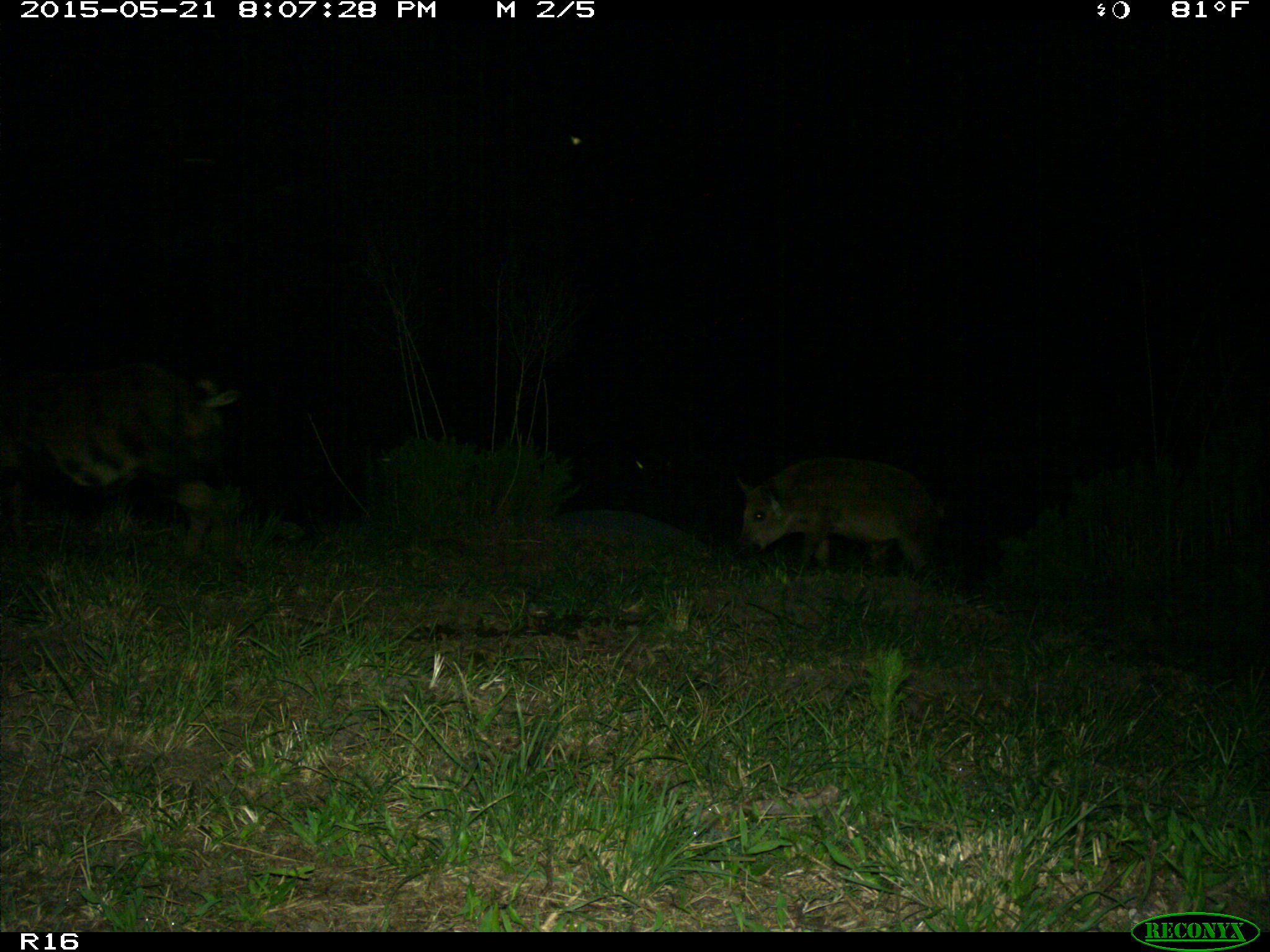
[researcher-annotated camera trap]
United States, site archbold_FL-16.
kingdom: Animalia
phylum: Chordata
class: Mammalia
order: Artiodactyla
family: Suidae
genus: Sus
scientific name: Sus scrofa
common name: wild boar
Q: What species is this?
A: Sus scrofa (wild boar).